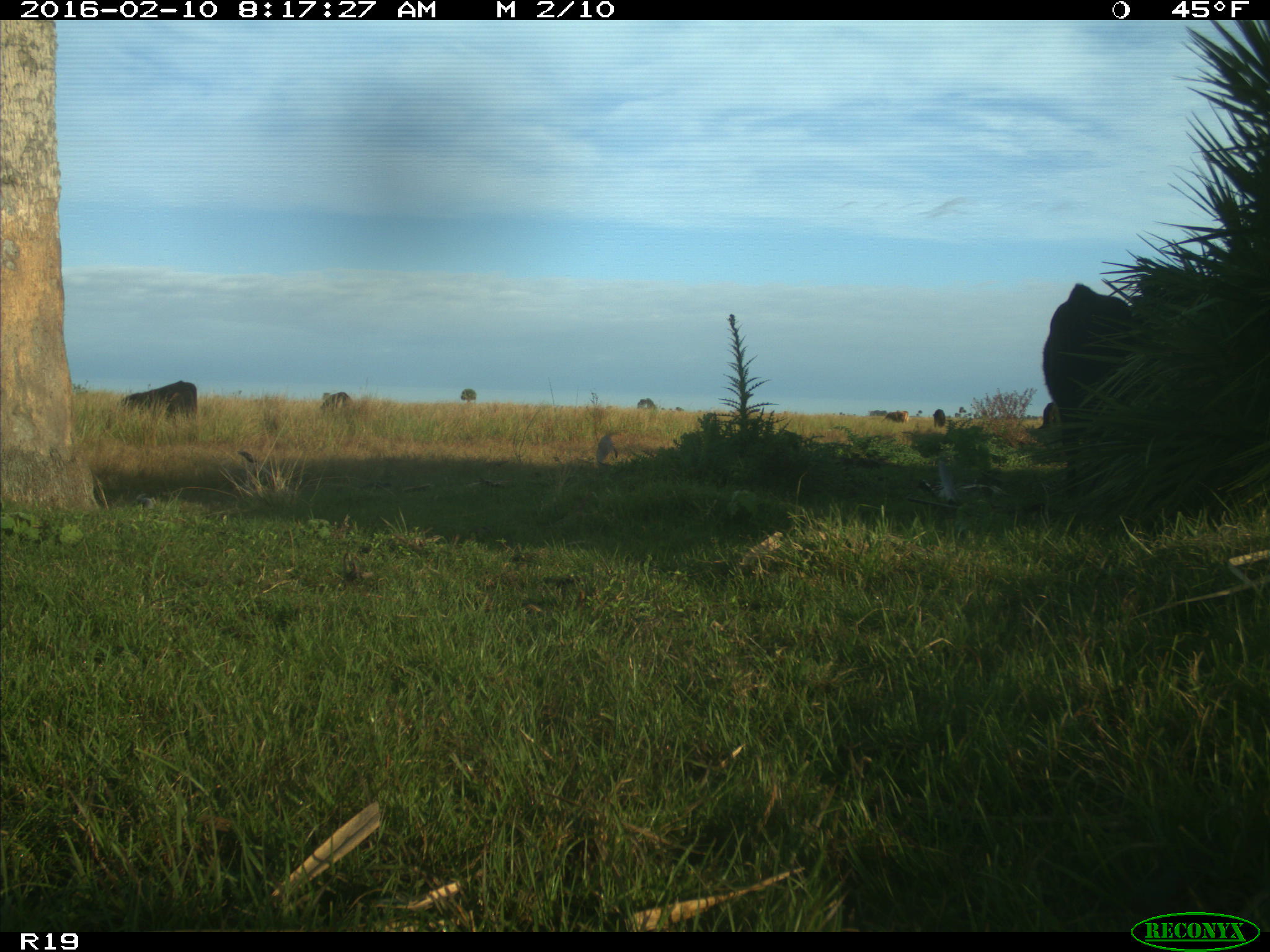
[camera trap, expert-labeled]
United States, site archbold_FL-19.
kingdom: Animalia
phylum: Chordata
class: Mammalia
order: Artiodactyla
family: Bovidae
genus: Bos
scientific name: Bos taurus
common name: domestic cow